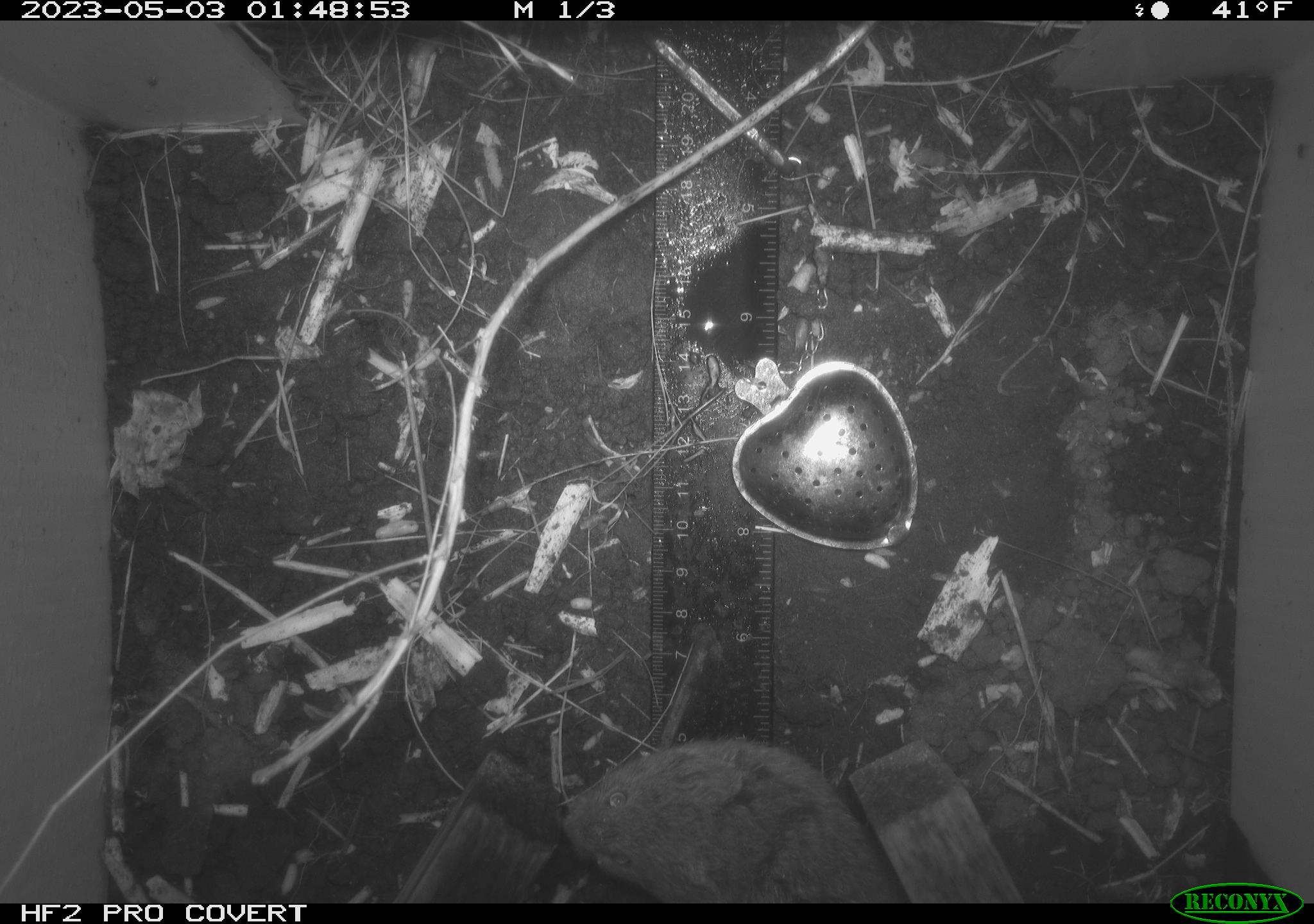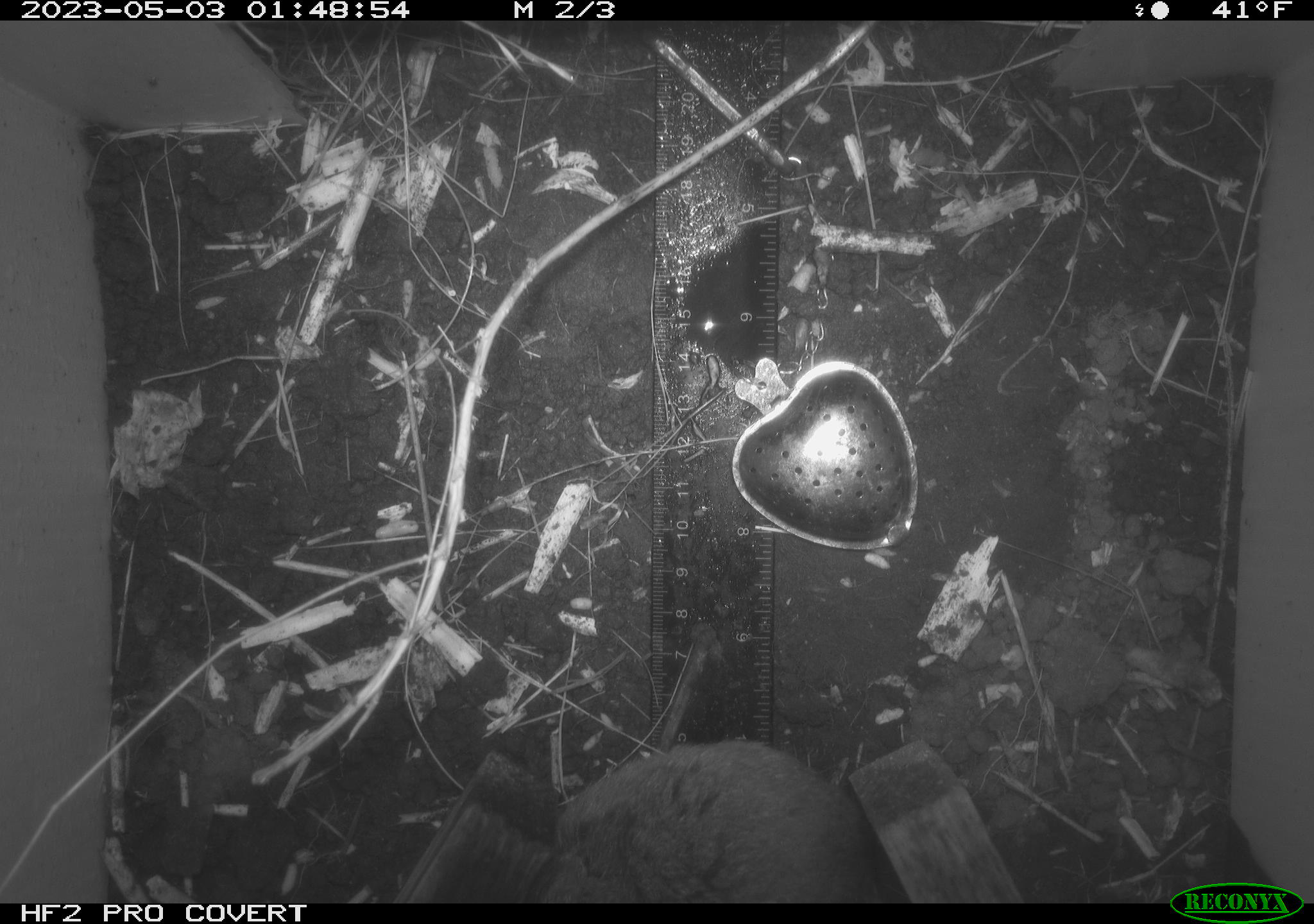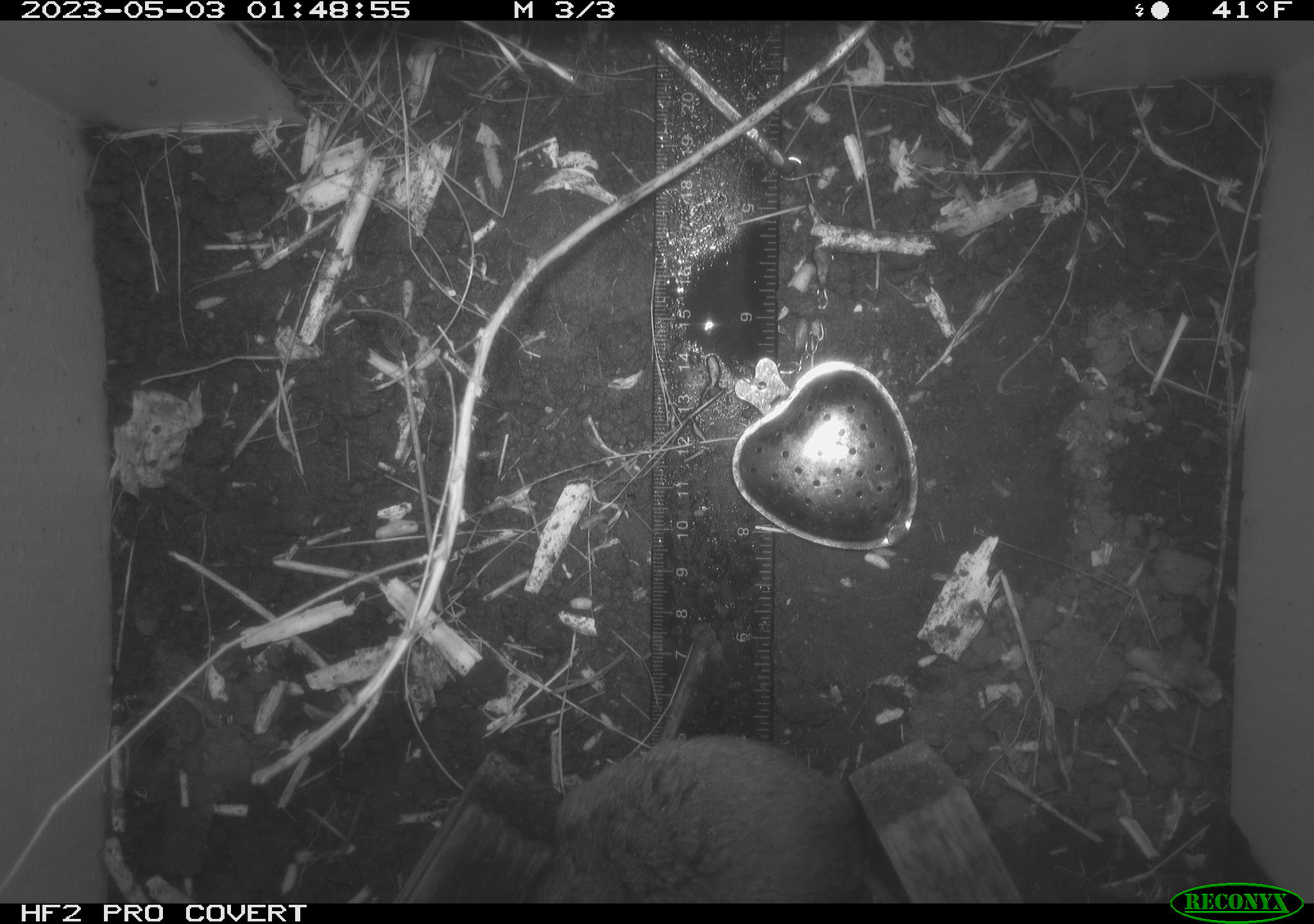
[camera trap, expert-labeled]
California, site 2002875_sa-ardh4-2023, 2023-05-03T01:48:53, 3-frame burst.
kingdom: Animalia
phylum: Chordata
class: Mammalia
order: Rodentia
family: Cricetidae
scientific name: Arvicolinae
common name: voles, lemmings, and muskrats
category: arvicolinae subfamily